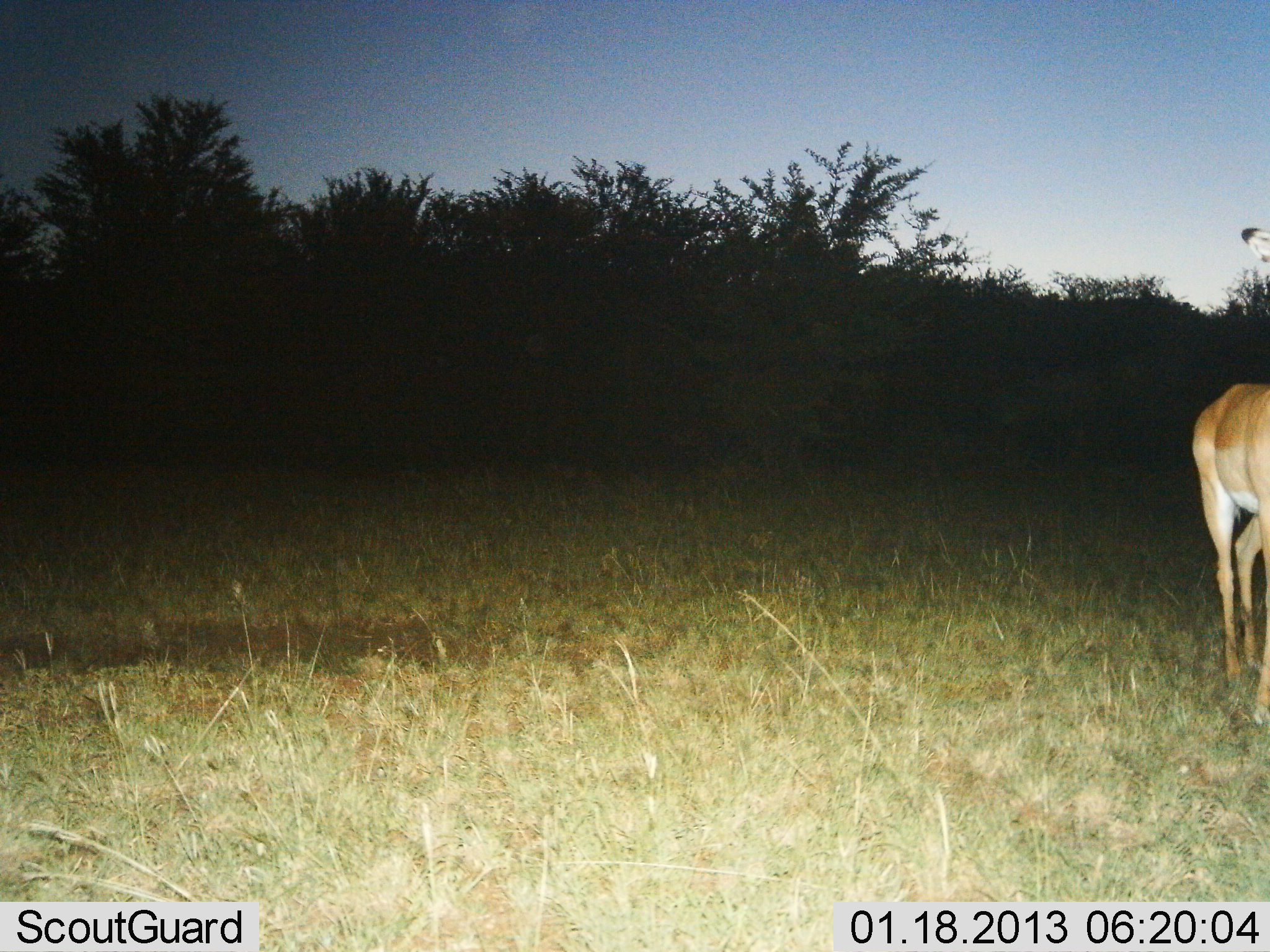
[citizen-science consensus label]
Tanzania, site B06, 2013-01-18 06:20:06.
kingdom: Animalia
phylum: Chordata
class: Mammalia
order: Artiodactyla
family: Bovidae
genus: Aepyceros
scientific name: Aepyceros melampus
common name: impala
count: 1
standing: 100%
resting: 0%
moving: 0%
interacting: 0%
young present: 0%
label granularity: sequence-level